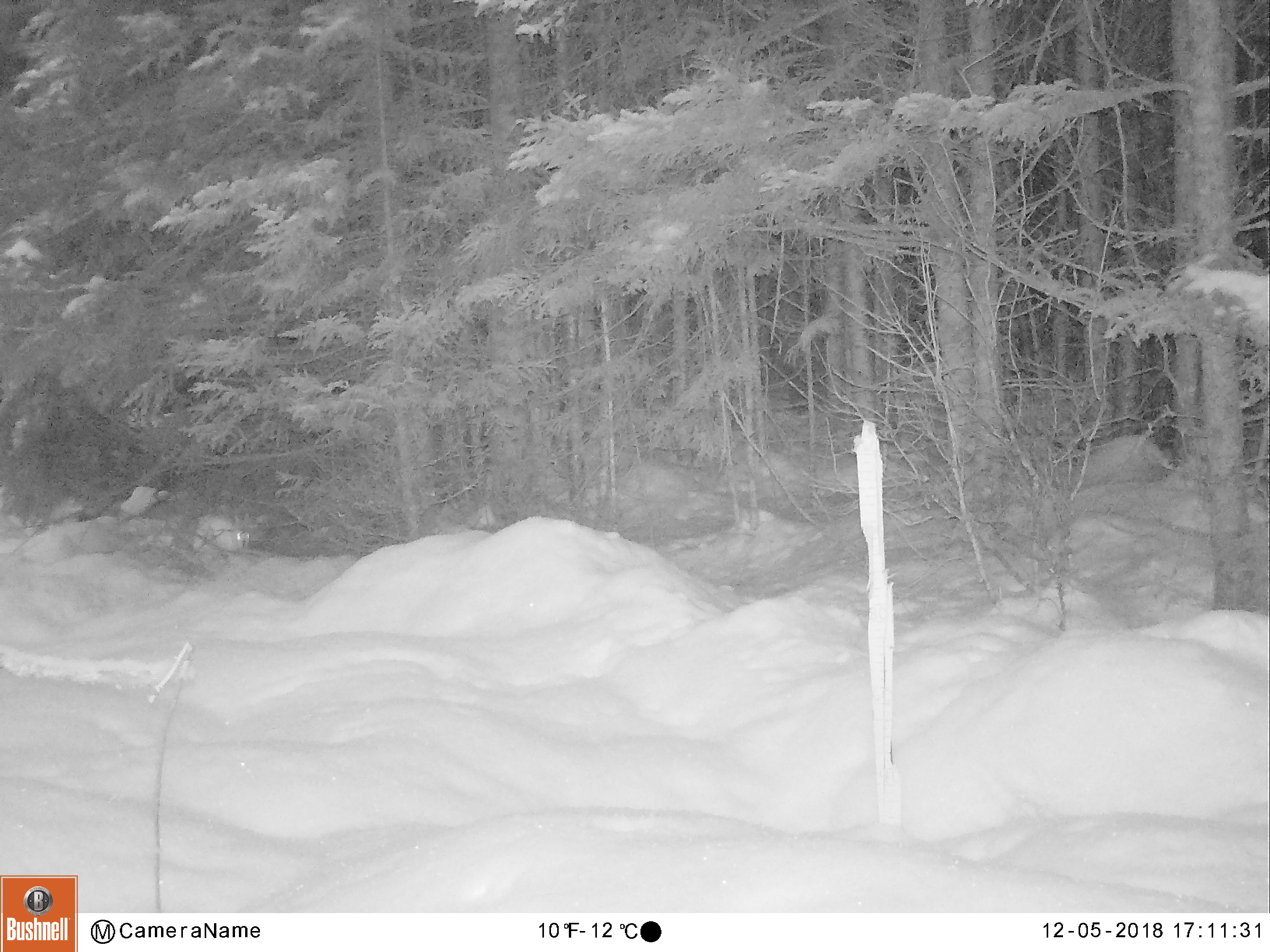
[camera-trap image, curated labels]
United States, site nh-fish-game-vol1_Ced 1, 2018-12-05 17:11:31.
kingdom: Animalia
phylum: Chordata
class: Mammalia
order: Lagomorpha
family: Leporidae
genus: Lepus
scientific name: Lepus americanus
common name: snowshoe hare